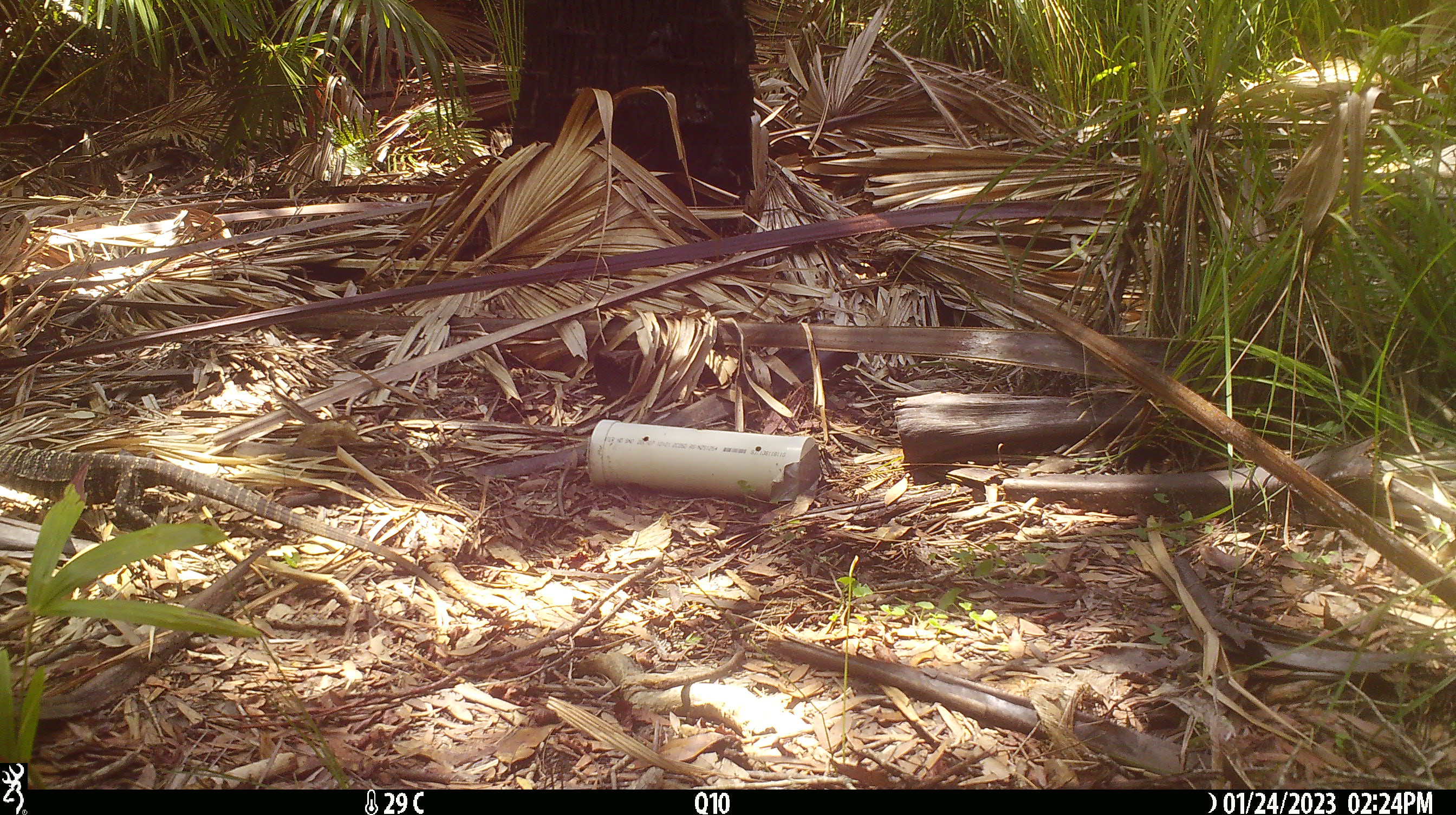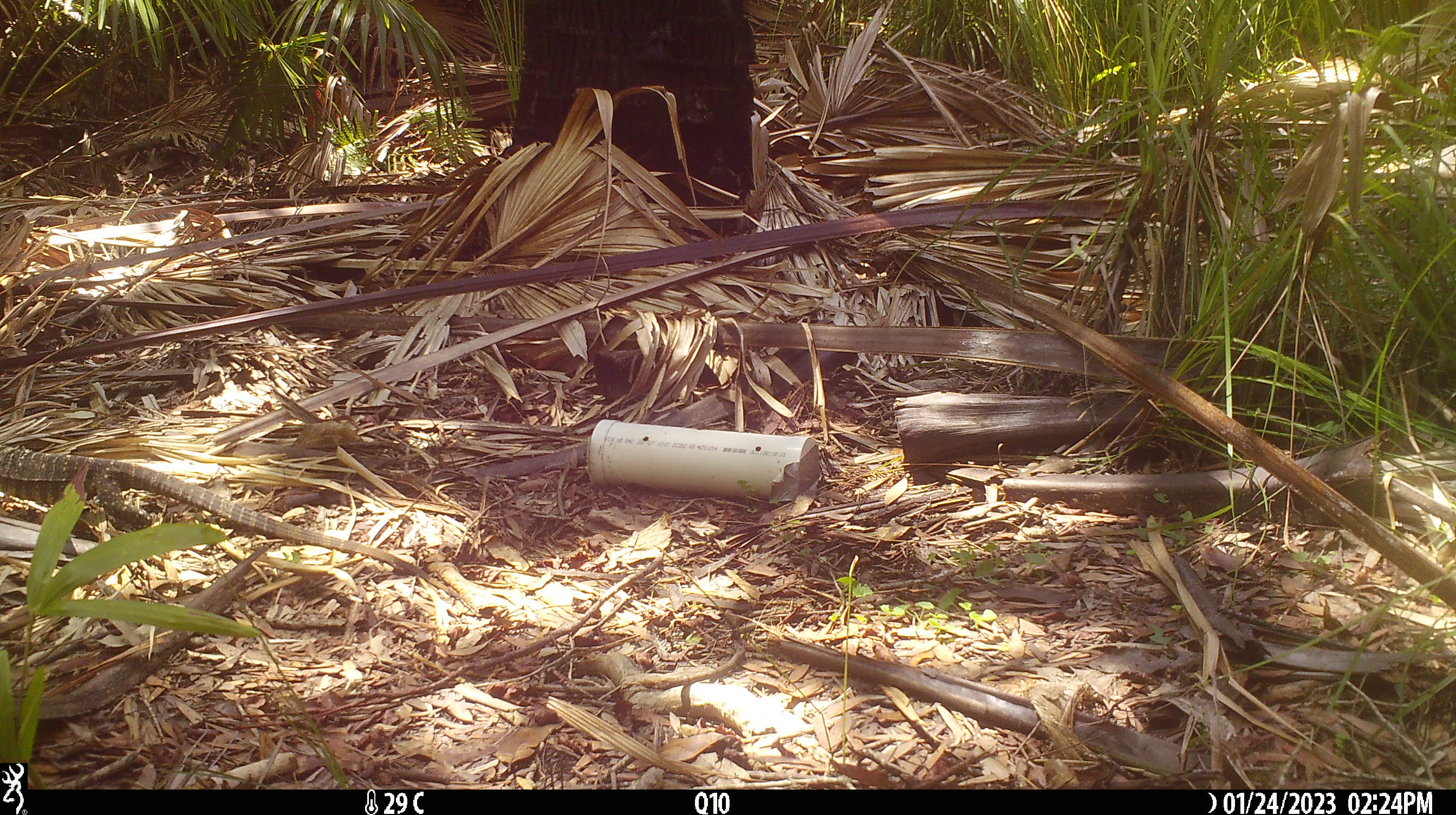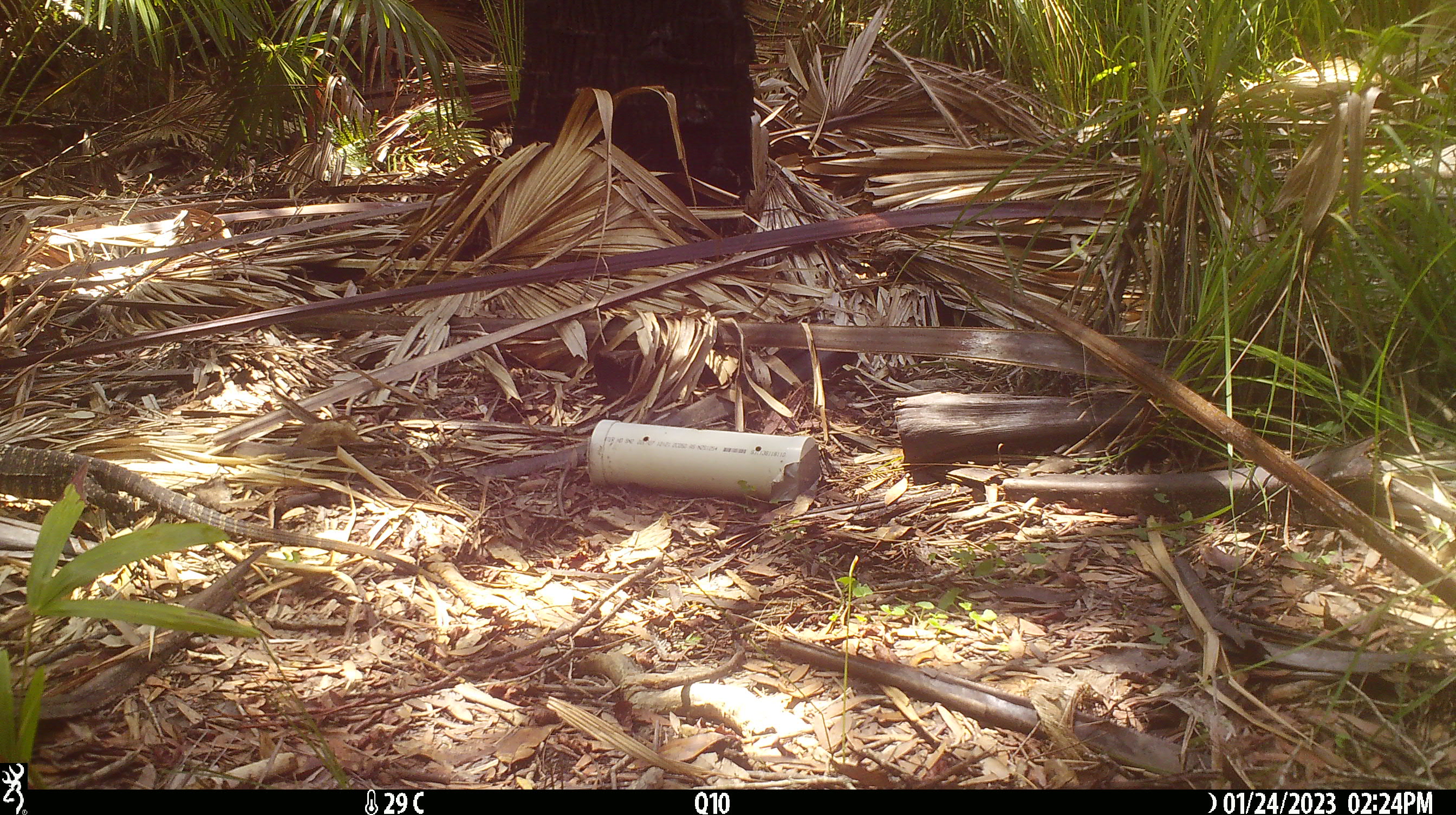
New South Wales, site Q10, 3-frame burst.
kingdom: Animalia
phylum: Chordata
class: Reptilia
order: Squamata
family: Varanidae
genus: Varanus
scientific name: Varanus varius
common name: lace monitor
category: goanna